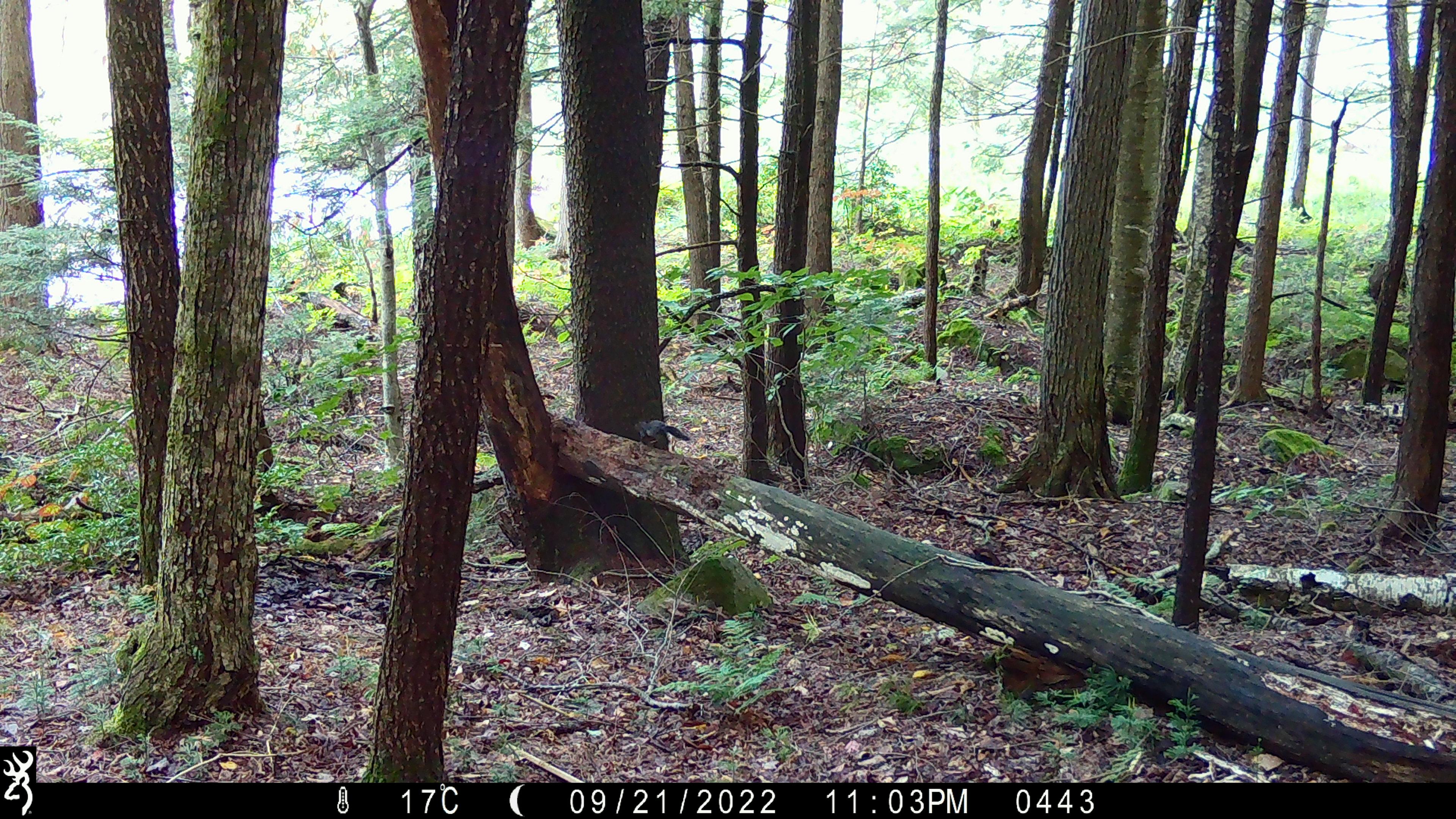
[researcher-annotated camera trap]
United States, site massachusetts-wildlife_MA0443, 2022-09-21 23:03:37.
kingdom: Animalia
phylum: Chordata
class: Mammalia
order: Rodentia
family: Sciuridae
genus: Sciurus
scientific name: Sciurus carolinensis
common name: gray squirrel